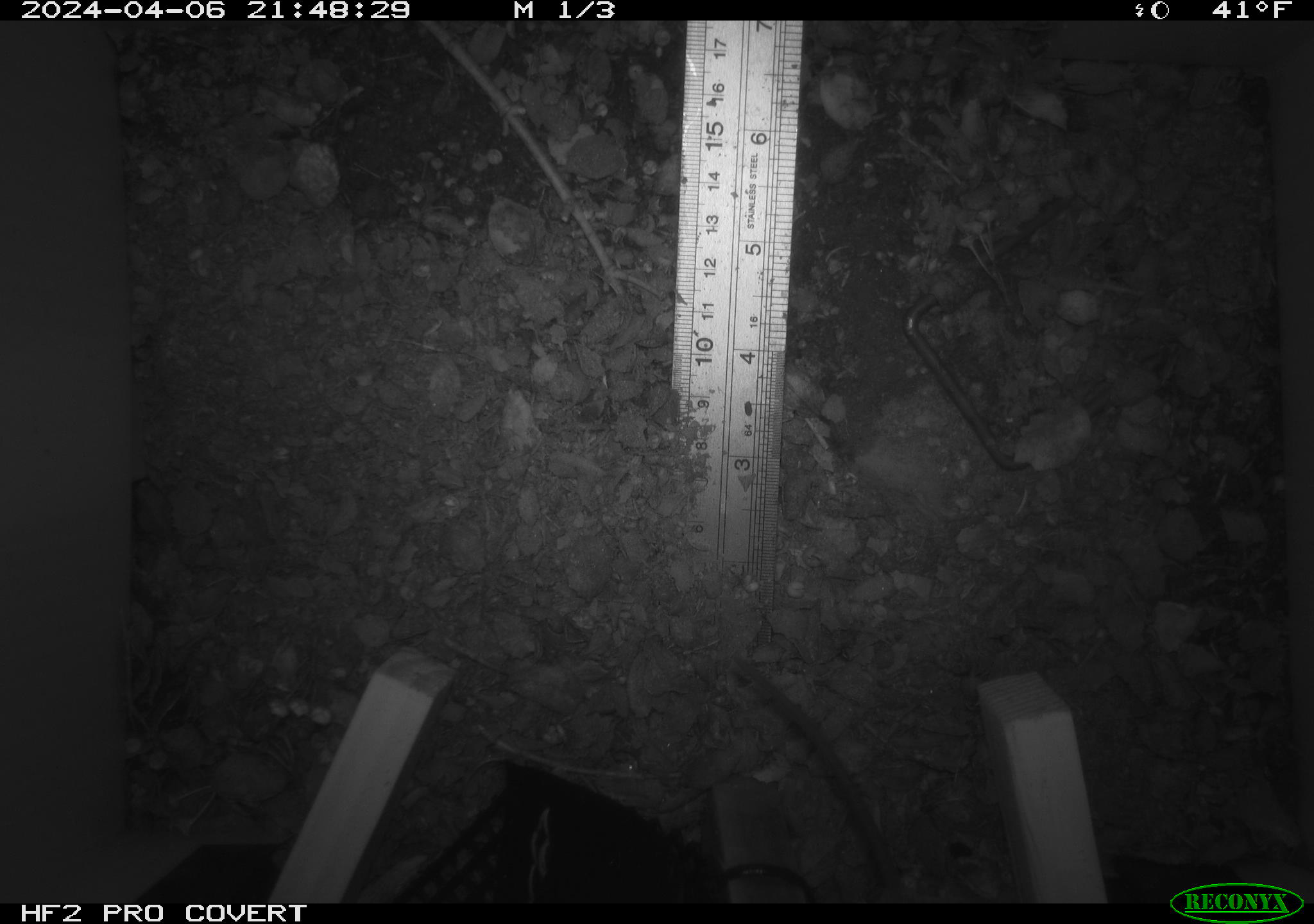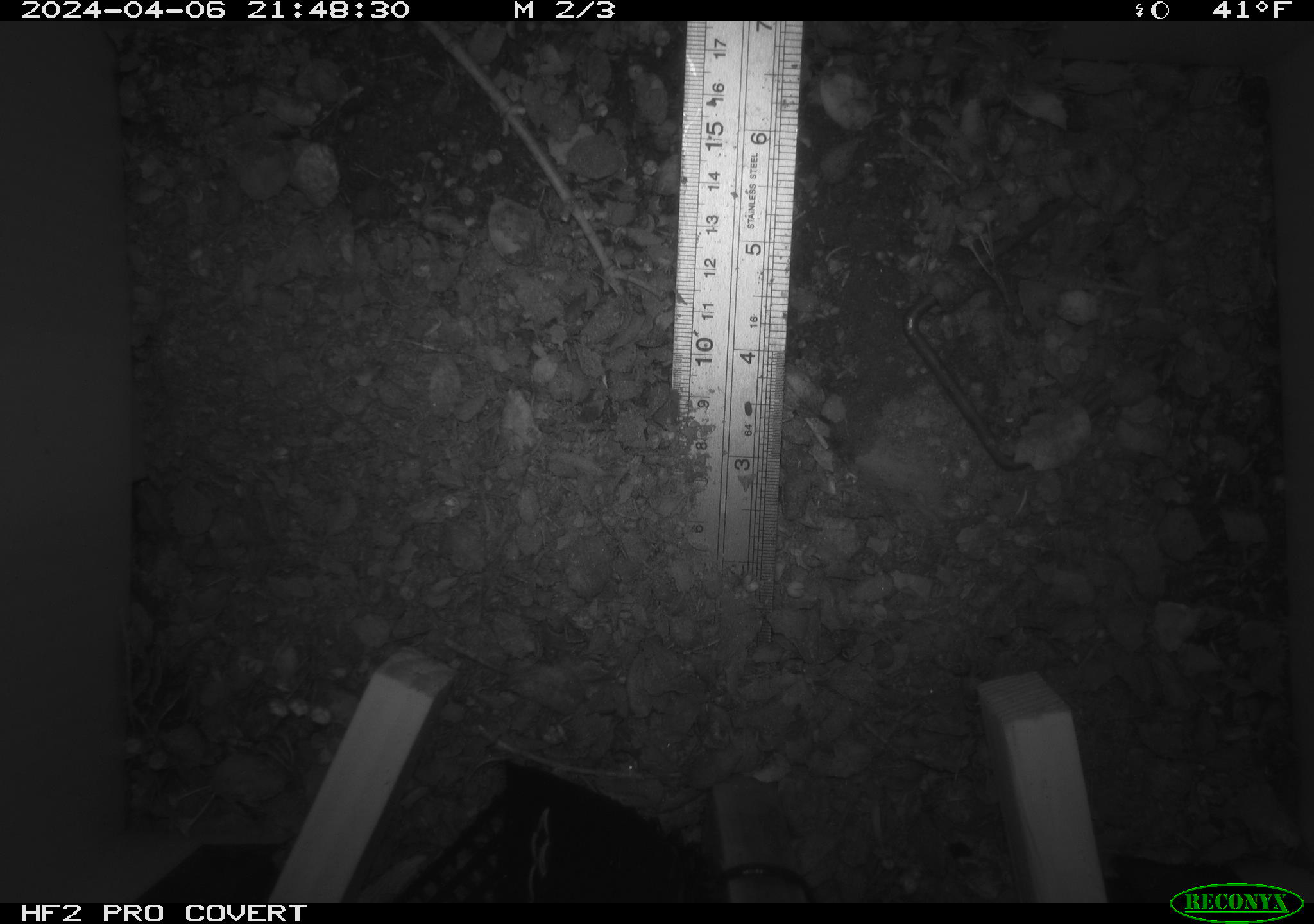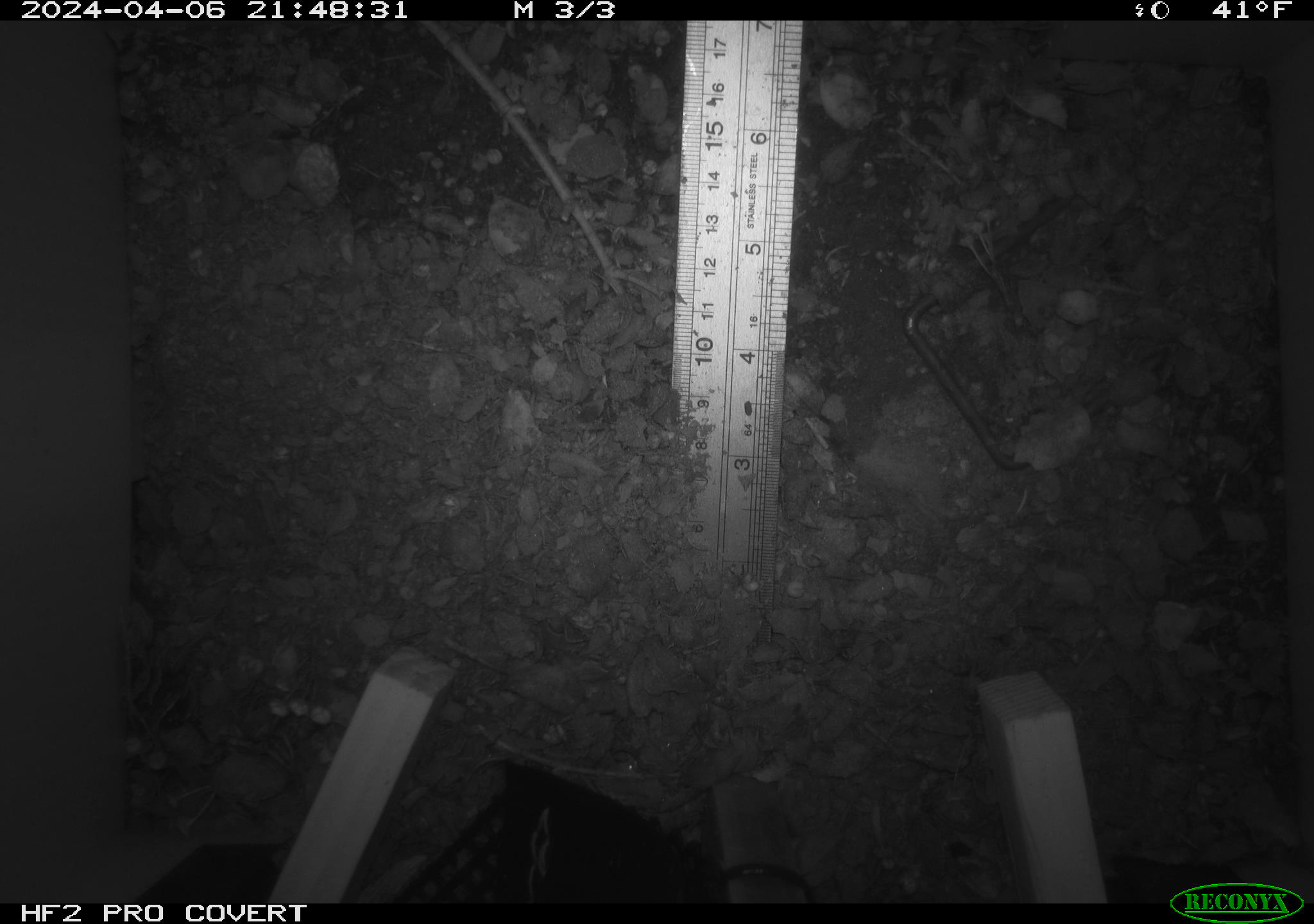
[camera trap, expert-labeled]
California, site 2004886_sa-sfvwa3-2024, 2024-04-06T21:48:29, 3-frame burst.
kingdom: Animalia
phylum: Chordata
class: Mammalia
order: Rodentia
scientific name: Rodentia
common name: mouse species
Mouse species (Rodentia).